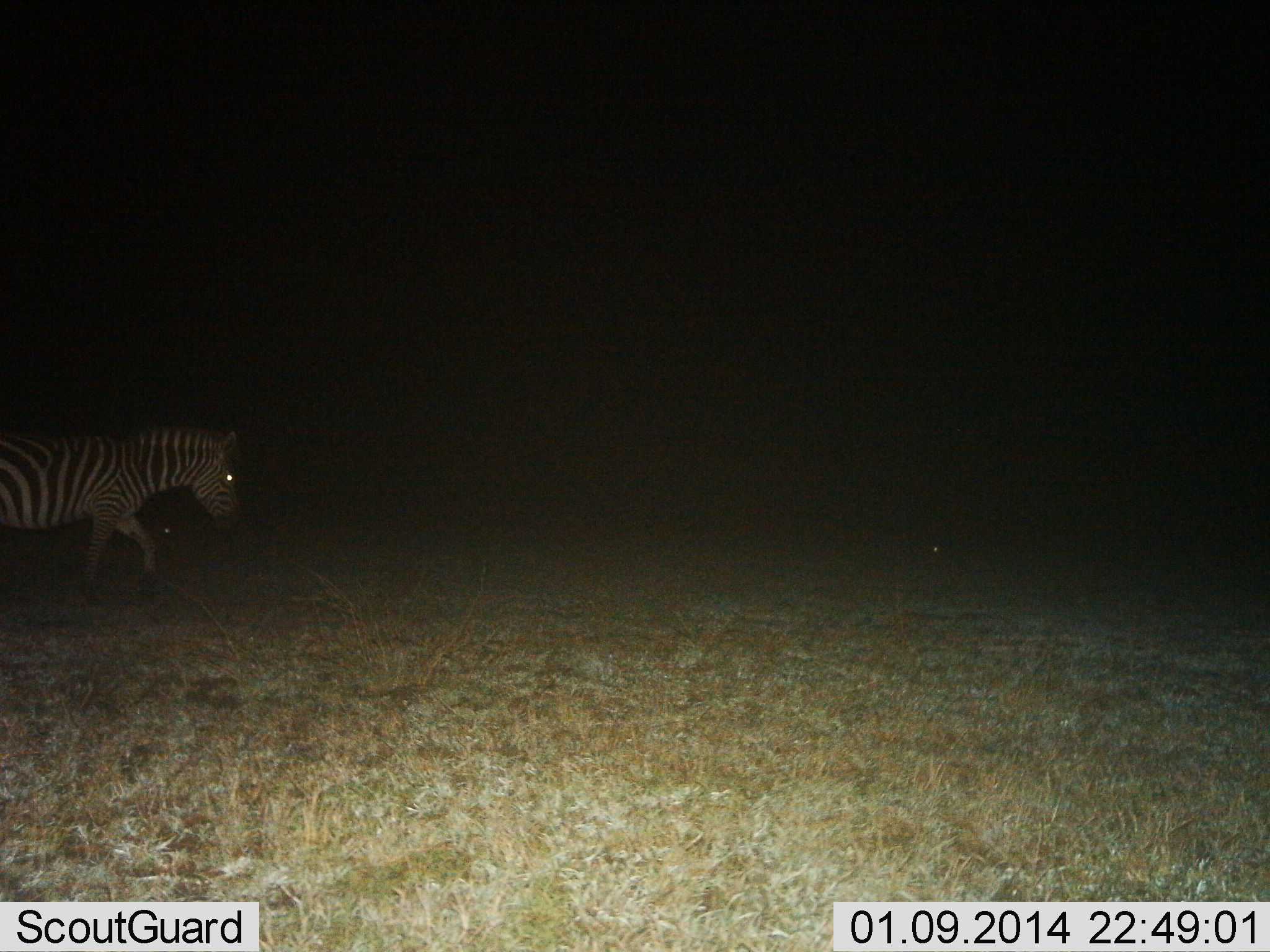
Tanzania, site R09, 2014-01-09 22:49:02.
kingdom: Animalia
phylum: Chordata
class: Mammalia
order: Perissodactyla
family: Equidae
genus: Equus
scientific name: Equus quagga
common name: plains zebra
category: zebra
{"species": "zebra (plains zebra) (Equus quagga)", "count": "1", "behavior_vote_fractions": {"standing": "10%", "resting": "0%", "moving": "100%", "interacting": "0%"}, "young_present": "0%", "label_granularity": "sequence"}